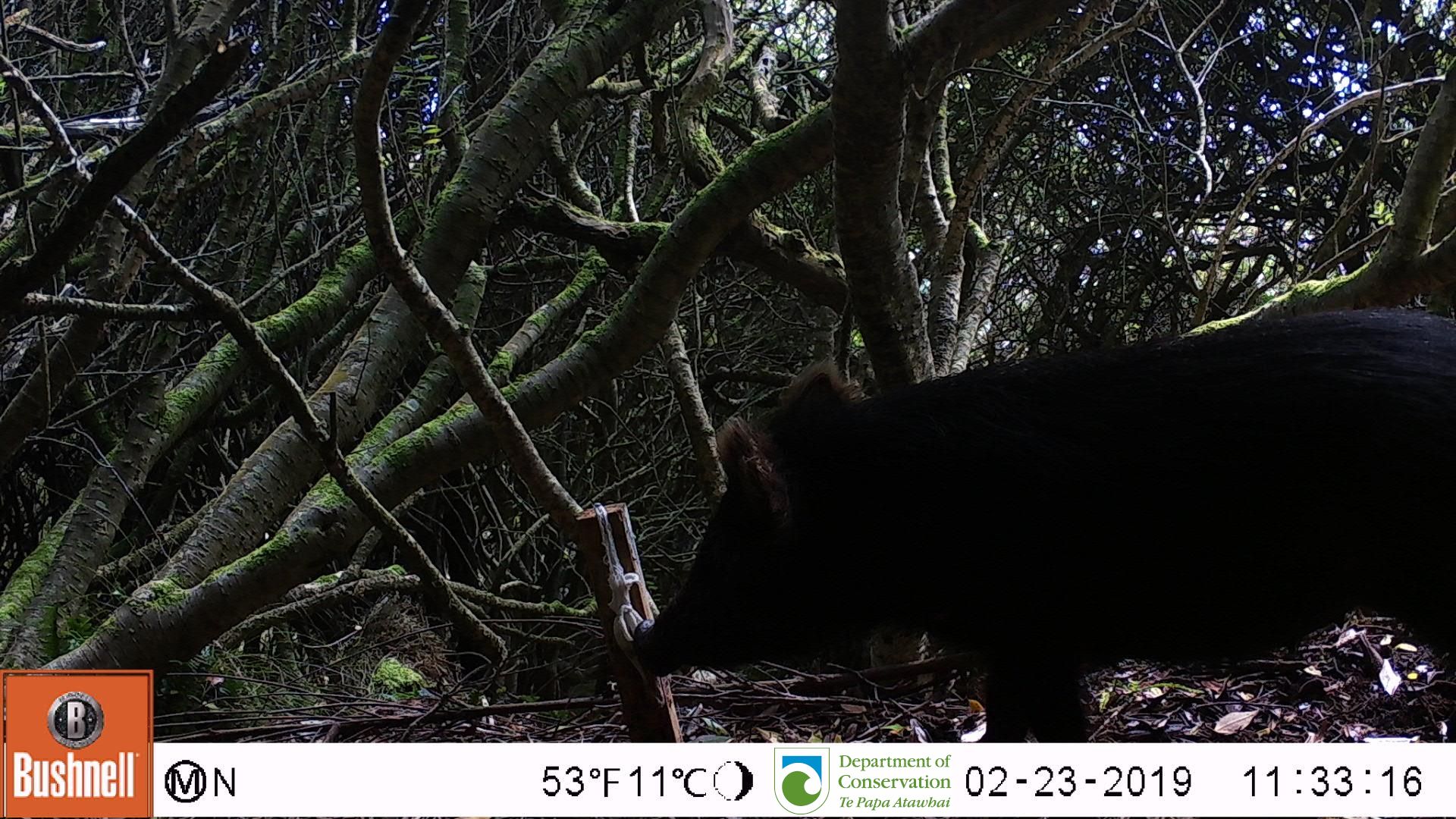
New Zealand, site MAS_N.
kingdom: Animalia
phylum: Chordata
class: Mammalia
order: Artiodactyla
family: Suidae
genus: Sus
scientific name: Sus scrofa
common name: pig